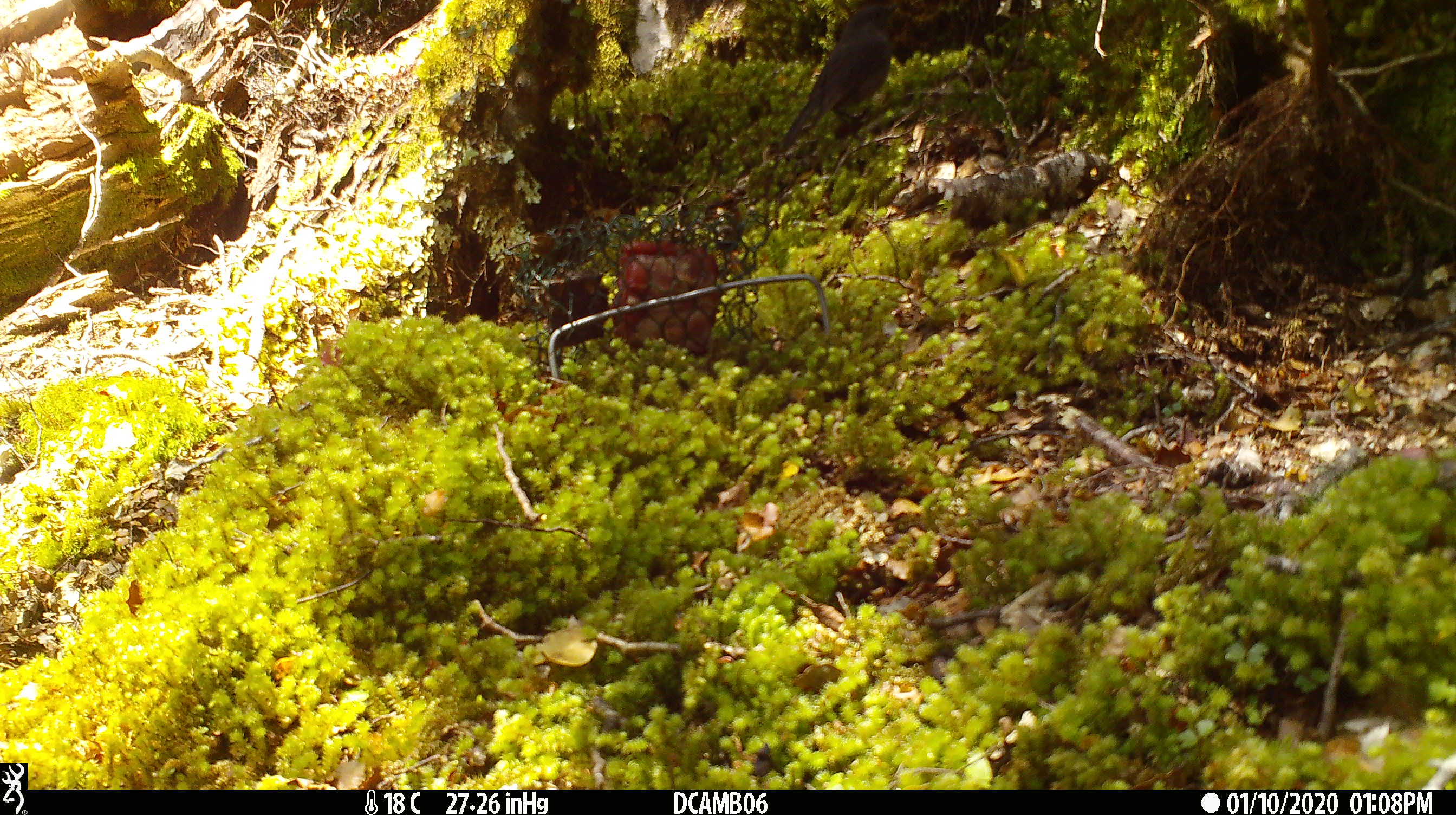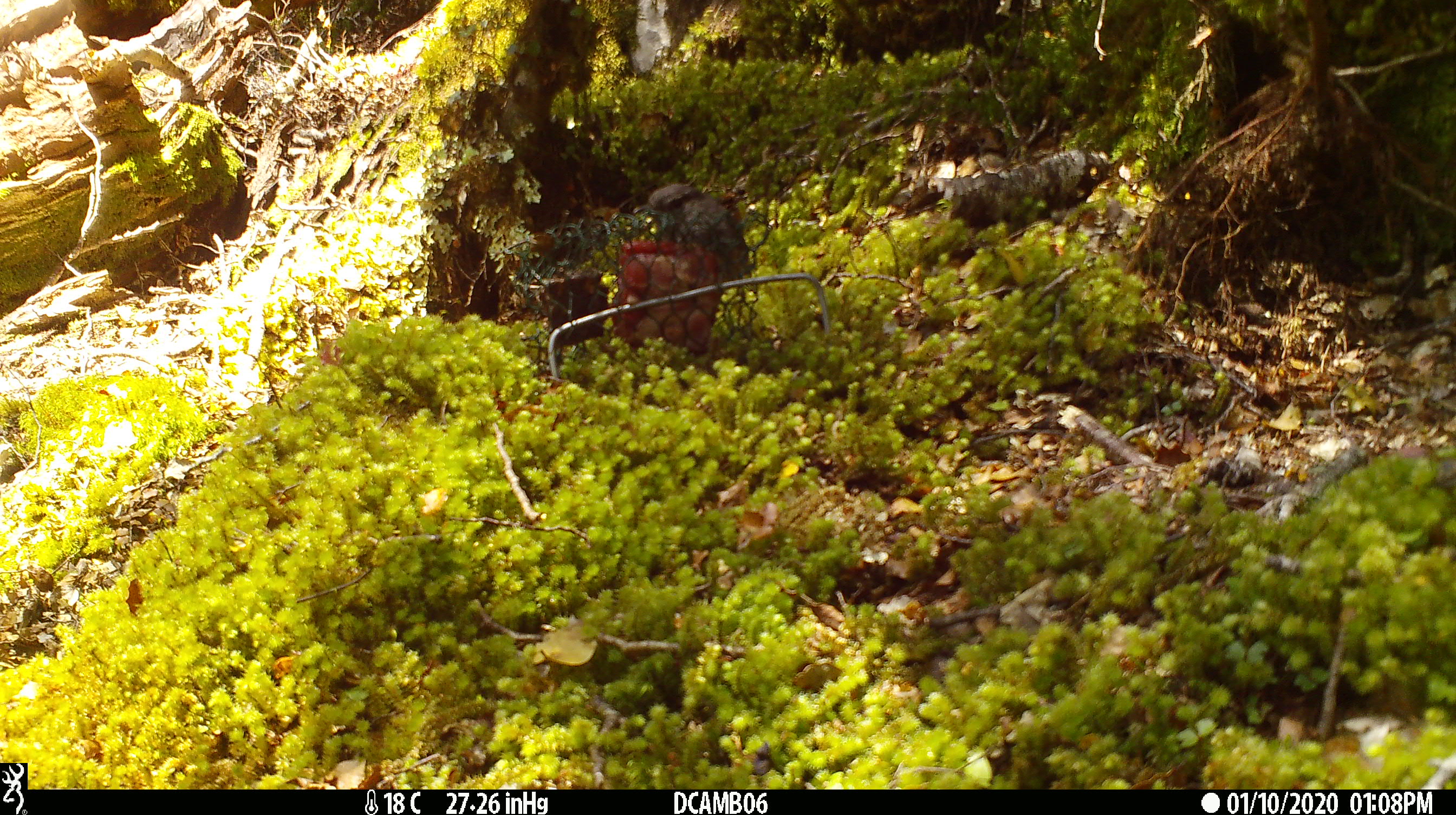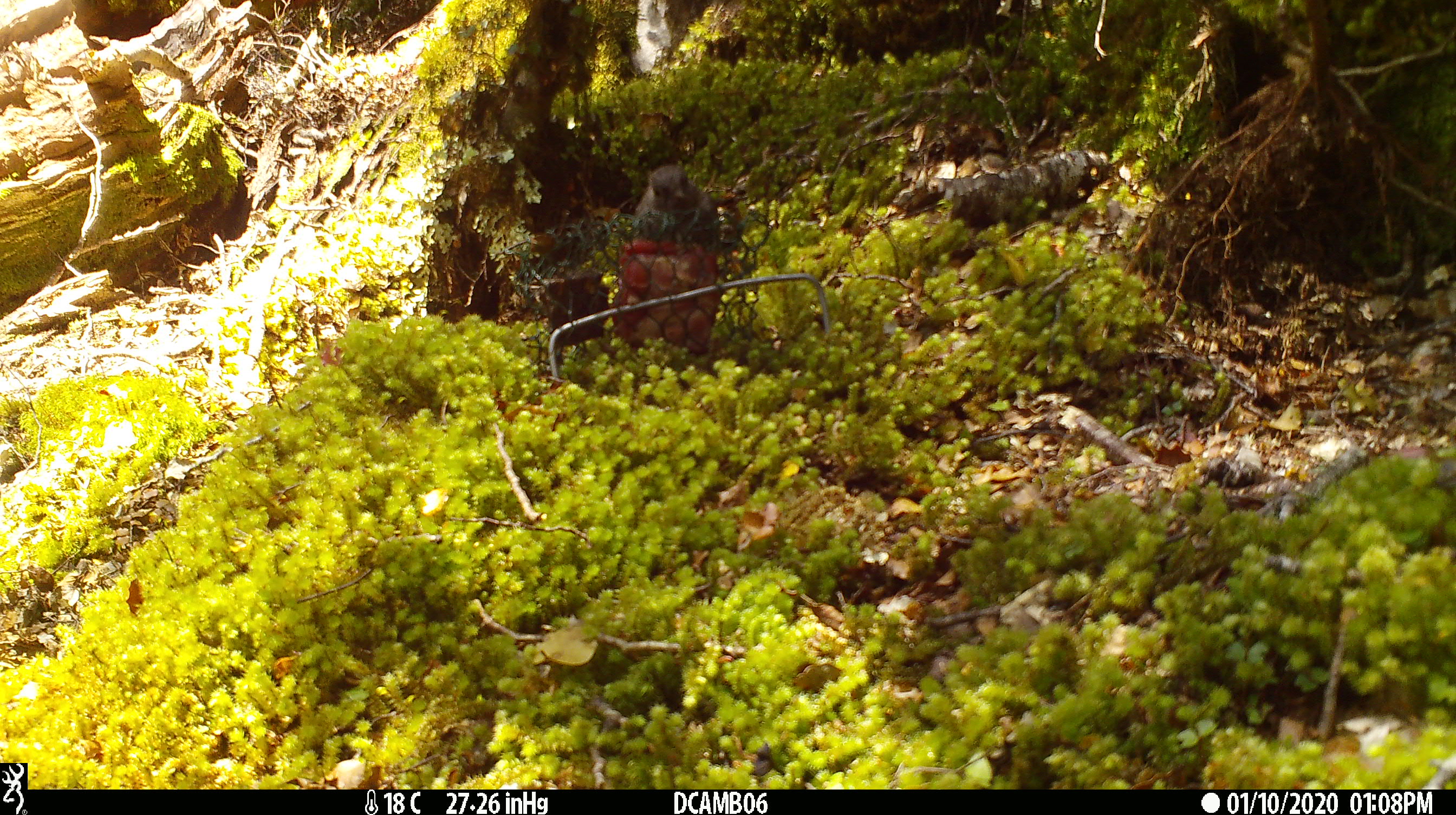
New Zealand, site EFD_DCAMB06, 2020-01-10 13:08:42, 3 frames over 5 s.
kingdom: Animalia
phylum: Chordata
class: Aves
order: Passeriformes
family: Petroicidae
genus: Petroica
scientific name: Petroica australis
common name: new zealand robin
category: robin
Robin (new zealand robin) (Petroica australis).